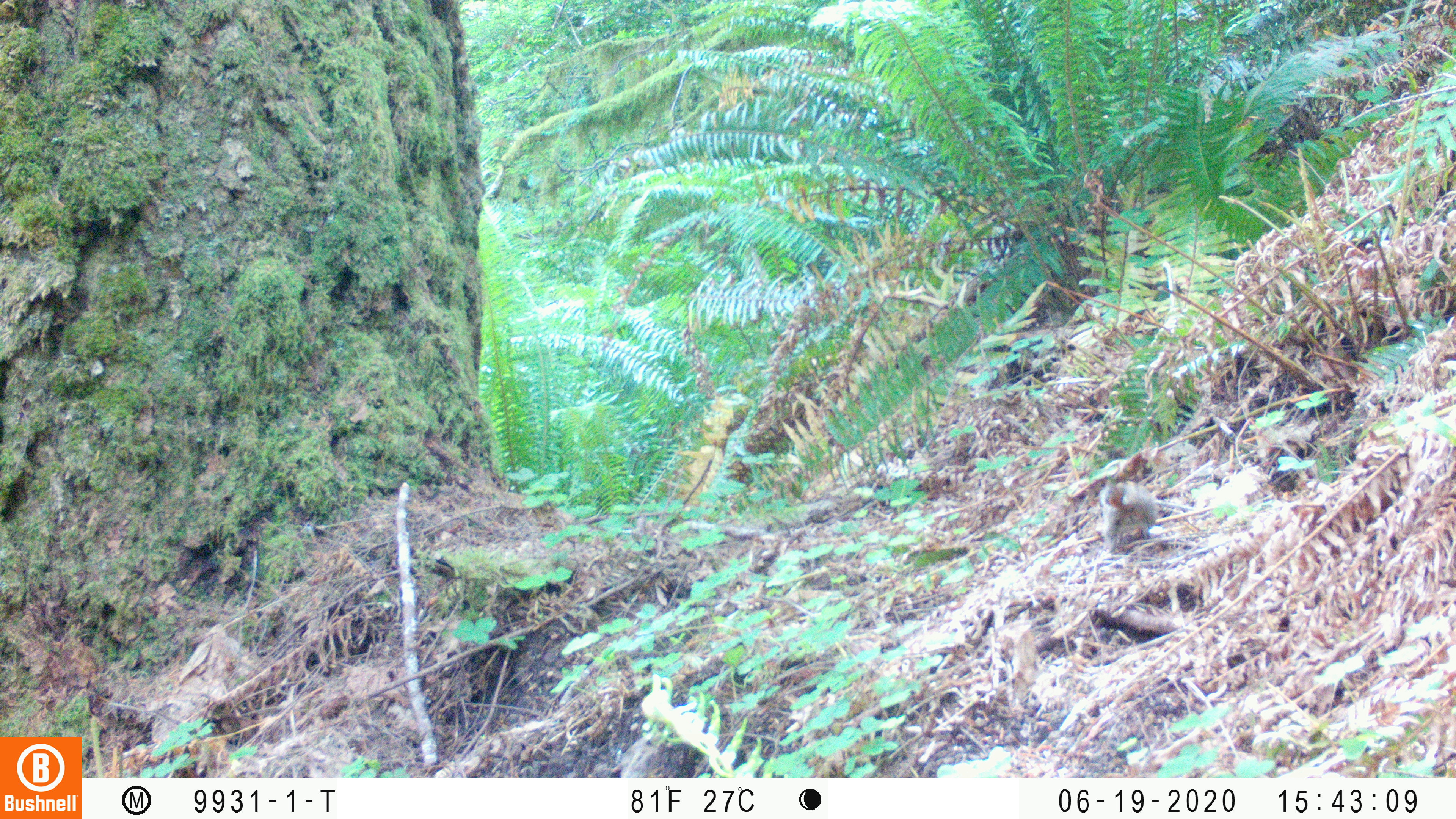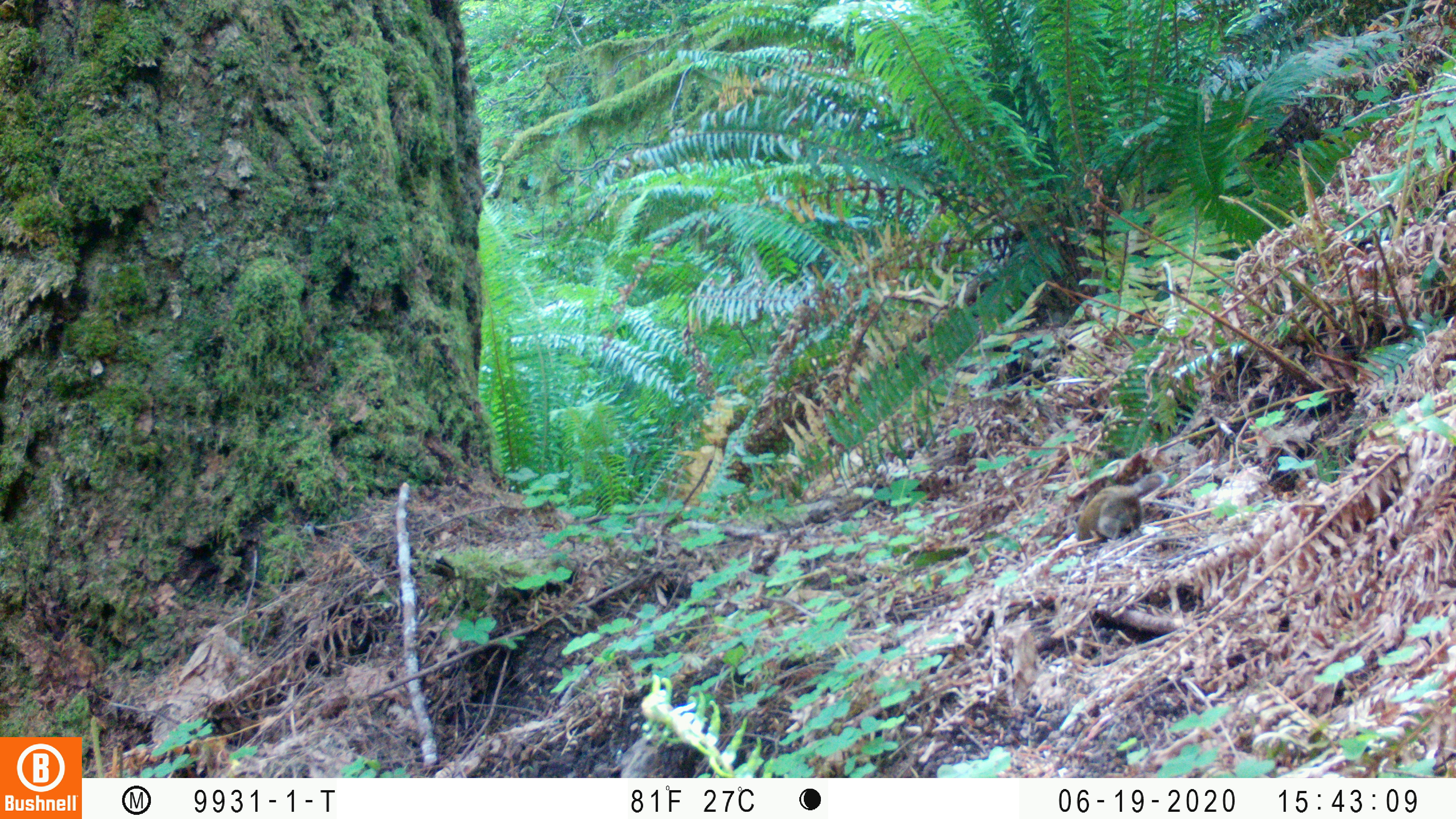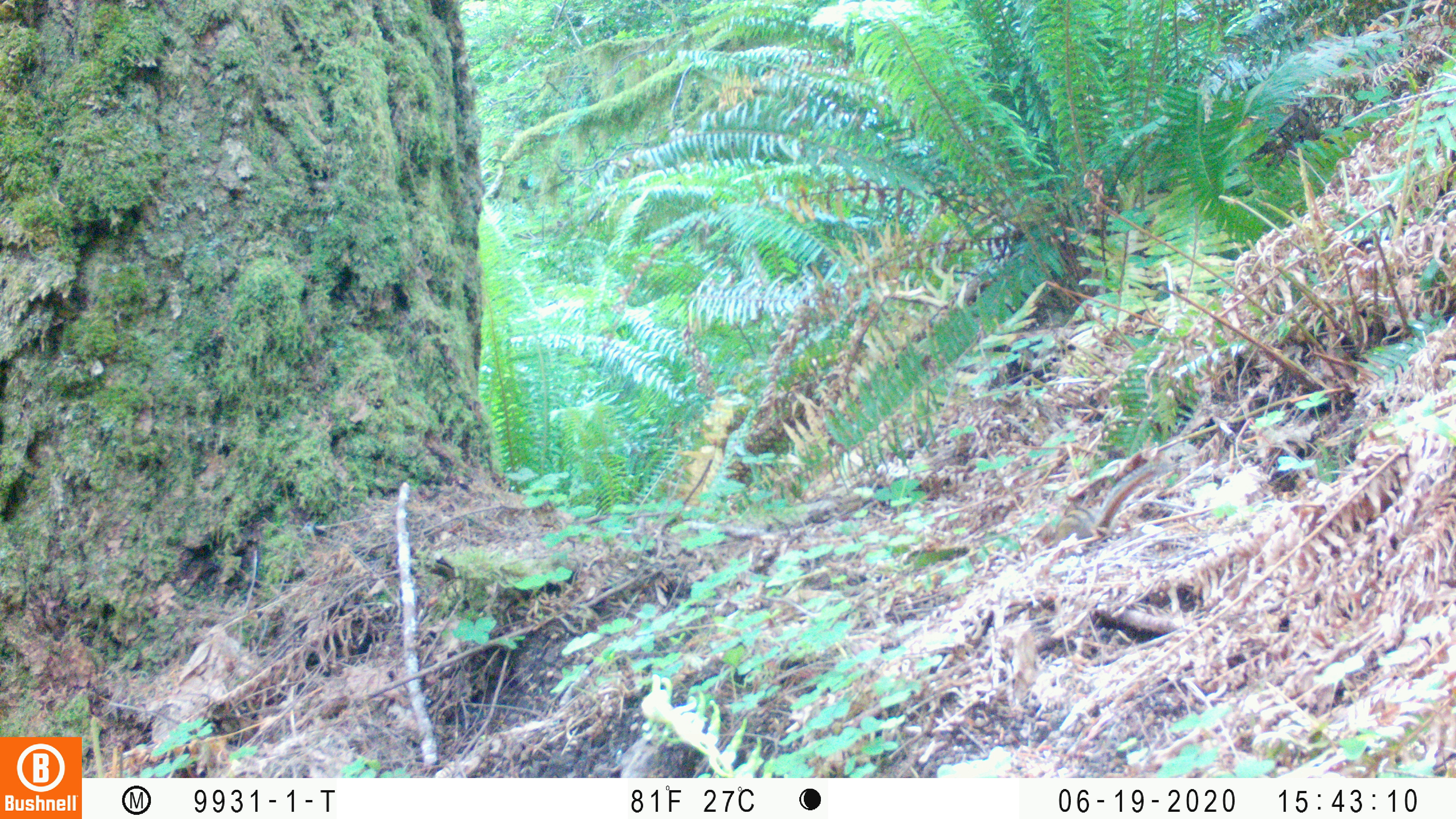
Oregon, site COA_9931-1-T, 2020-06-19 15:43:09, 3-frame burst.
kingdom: Animalia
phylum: Chordata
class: Mammalia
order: Rodentia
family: Sciuridae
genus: Neotamias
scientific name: Neotamias townsendii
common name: townsend's chipmunk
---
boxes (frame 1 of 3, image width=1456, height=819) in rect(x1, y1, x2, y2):
townsend's chipmunk: rect(1096, 476, 1158, 553)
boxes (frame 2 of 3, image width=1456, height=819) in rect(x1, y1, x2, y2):
townsend's chipmunk: rect(1069, 467, 1170, 554)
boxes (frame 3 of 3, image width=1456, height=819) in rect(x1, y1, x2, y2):
townsend's chipmunk: rect(1049, 460, 1168, 549)